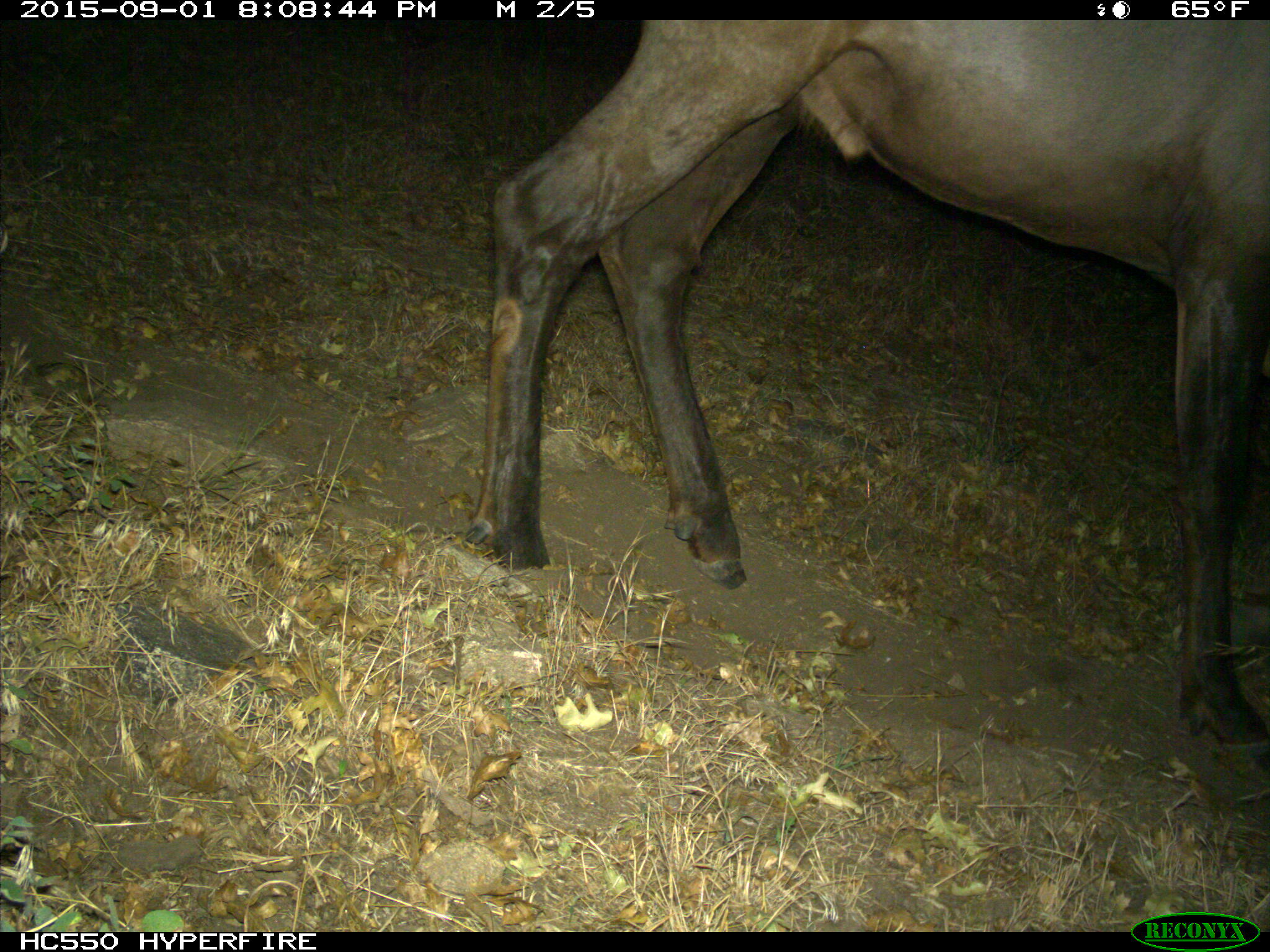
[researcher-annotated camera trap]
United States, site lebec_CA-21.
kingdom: Animalia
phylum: Chordata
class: Mammalia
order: Artiodactyla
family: Cervidae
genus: Cervus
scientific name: Cervus canadensis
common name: elk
Cervus canadensis (elk).